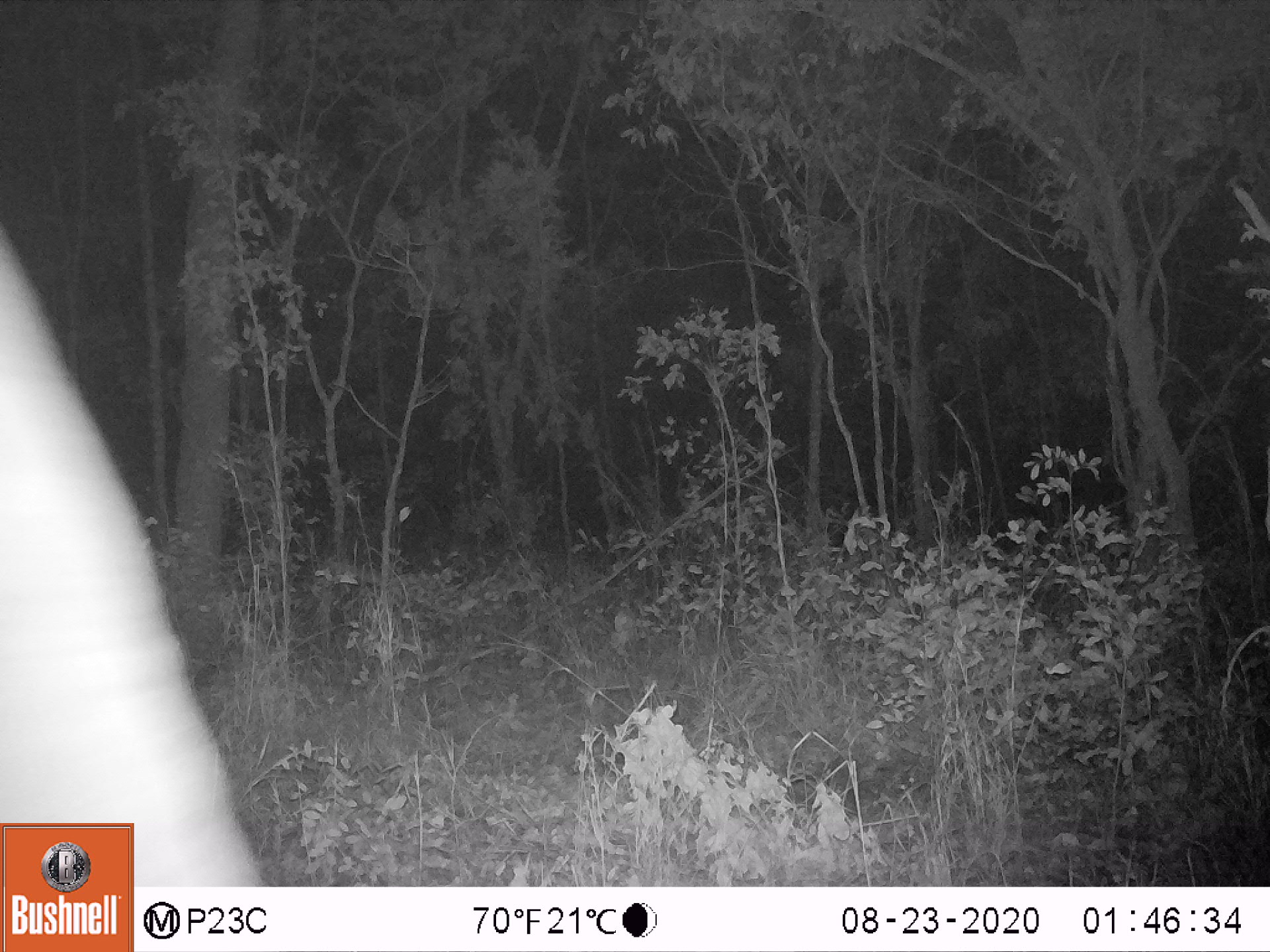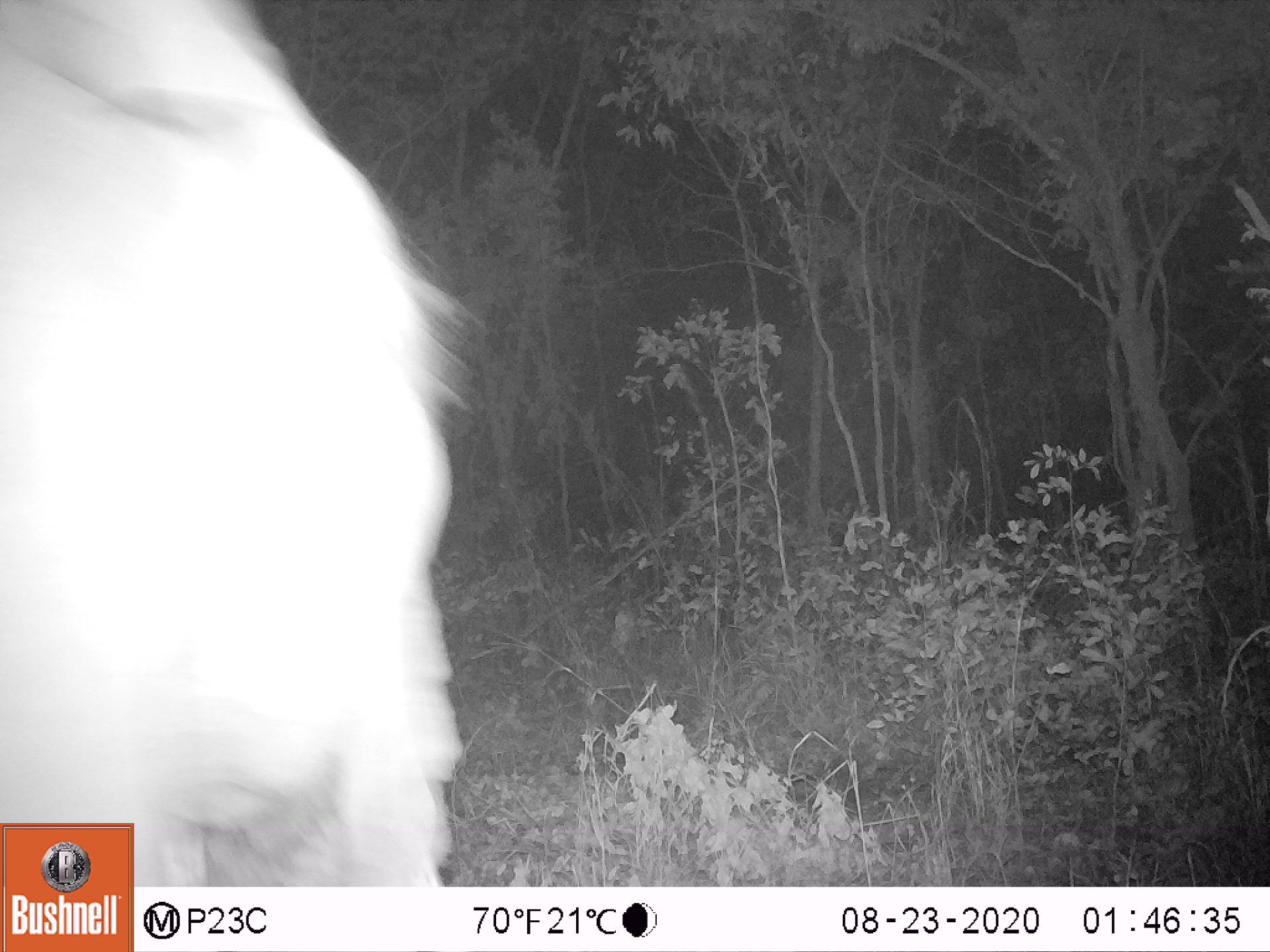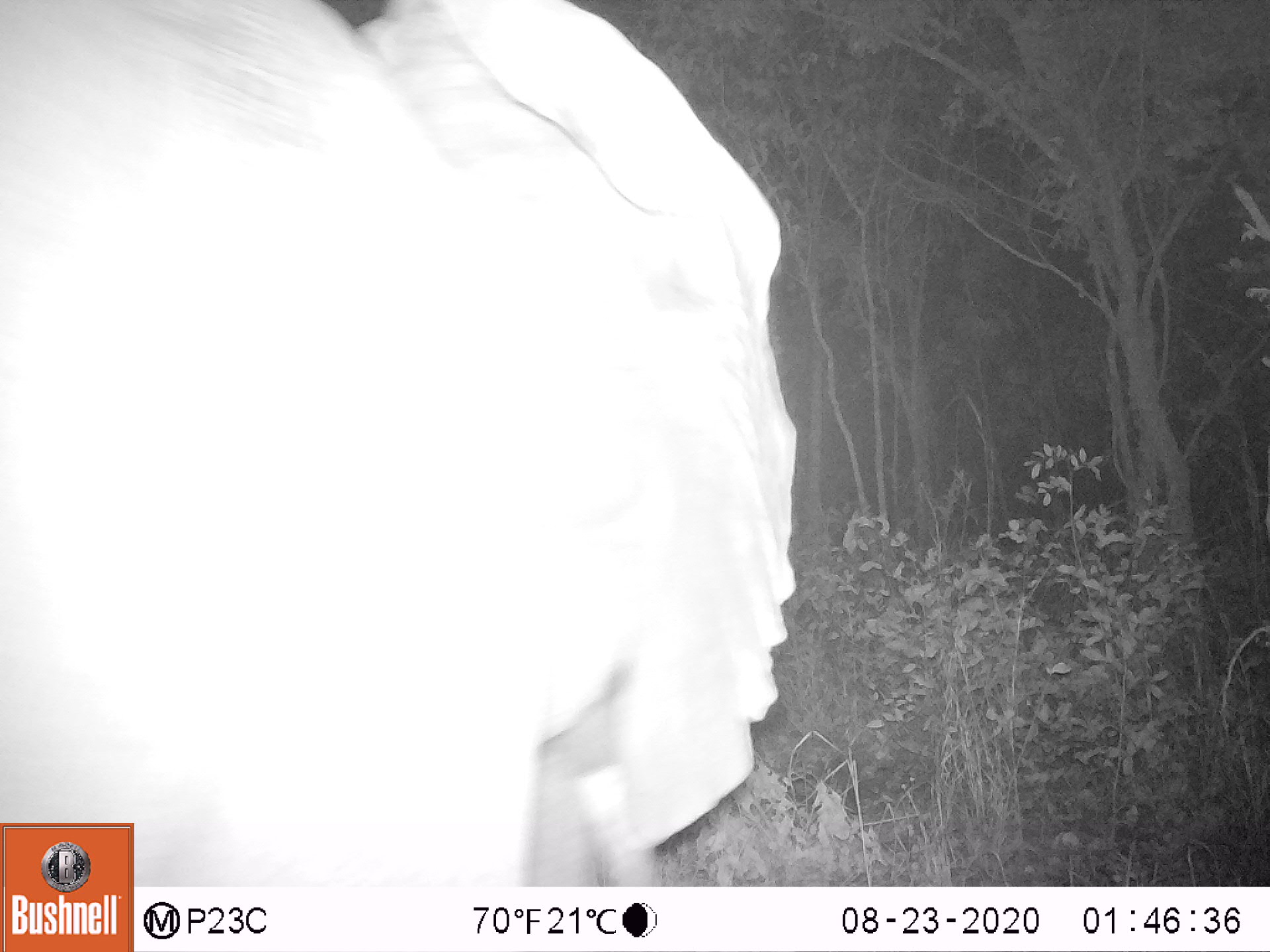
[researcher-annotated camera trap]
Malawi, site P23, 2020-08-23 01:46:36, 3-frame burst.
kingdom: Animalia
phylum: Chordata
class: Mammalia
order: Proboscidea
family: Elephantidae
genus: Loxodonta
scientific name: Loxodonta africana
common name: african savanna elephant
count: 1